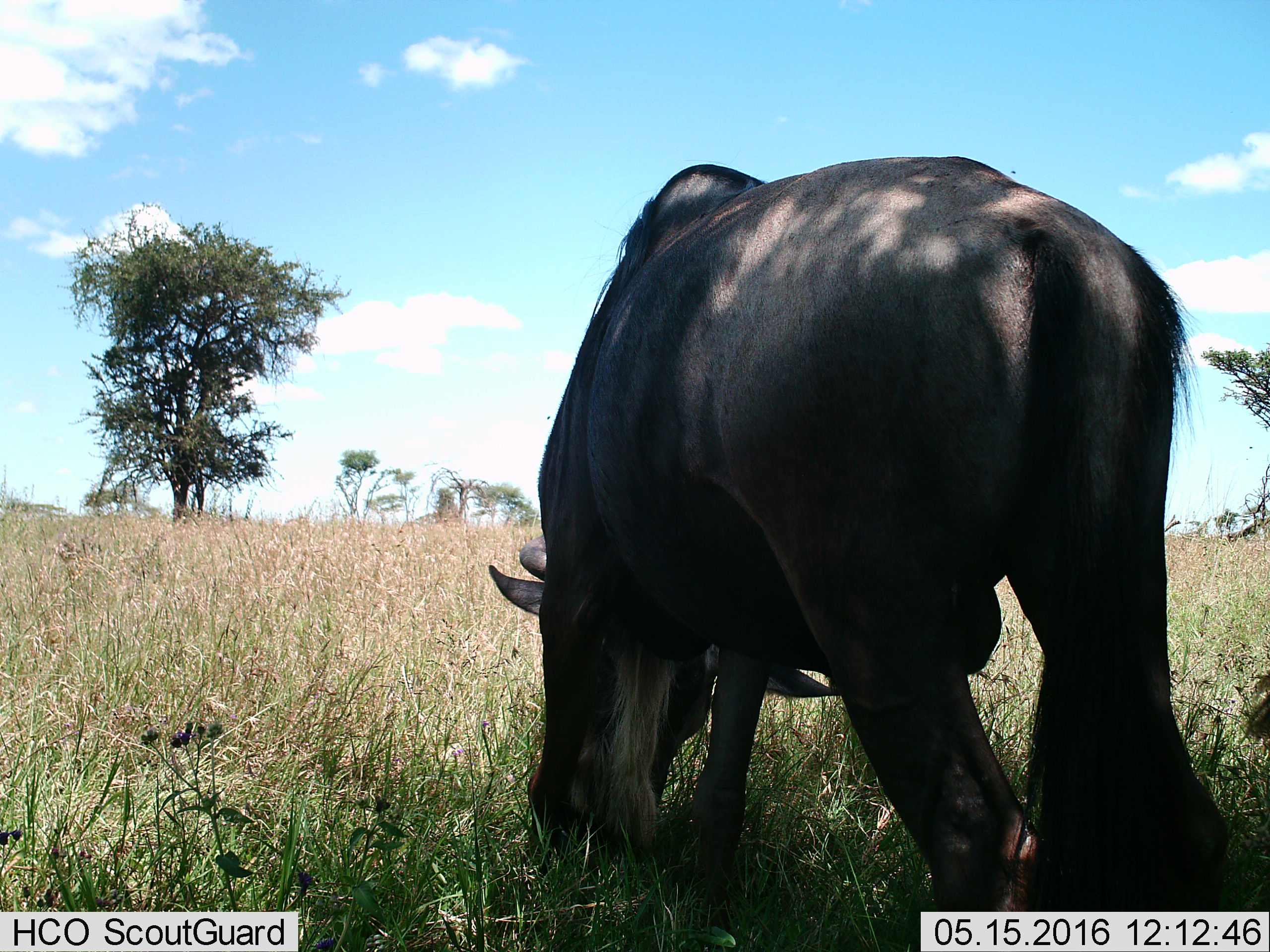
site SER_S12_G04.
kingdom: Animalia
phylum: Chordata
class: Mammalia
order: Artiodactyla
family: Bovidae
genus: Connochaetes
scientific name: Connochaetes taurinus taurinus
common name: blue wildebeest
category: wildebeestblue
Wildebeestblue (blue wildebeest) (Connochaetes taurinus taurinus), count 1. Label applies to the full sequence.